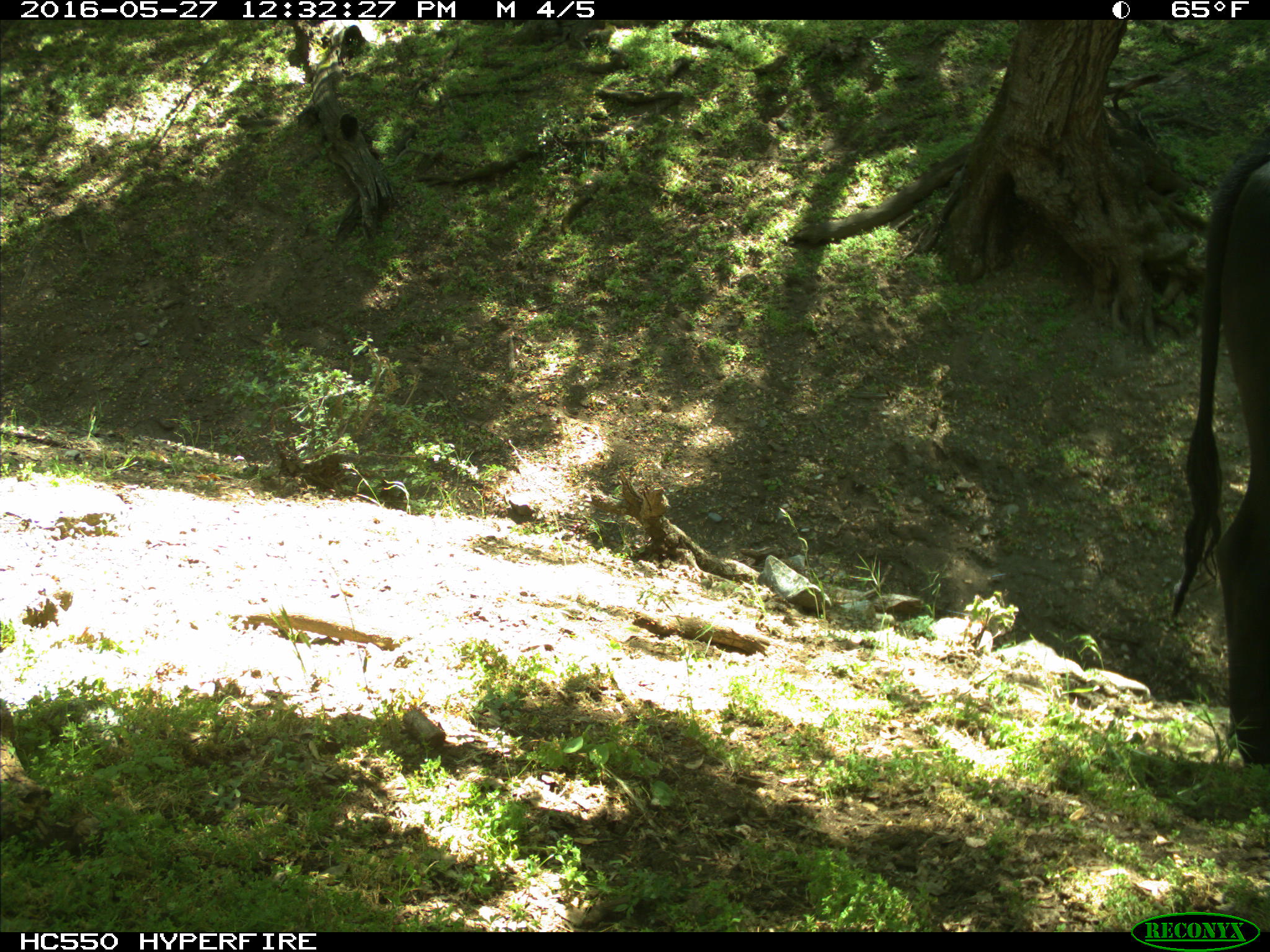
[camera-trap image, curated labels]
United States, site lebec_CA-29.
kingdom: Animalia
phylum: Chordata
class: Mammalia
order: Artiodactyla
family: Bovidae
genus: Bos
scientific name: Bos taurus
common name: domestic cow